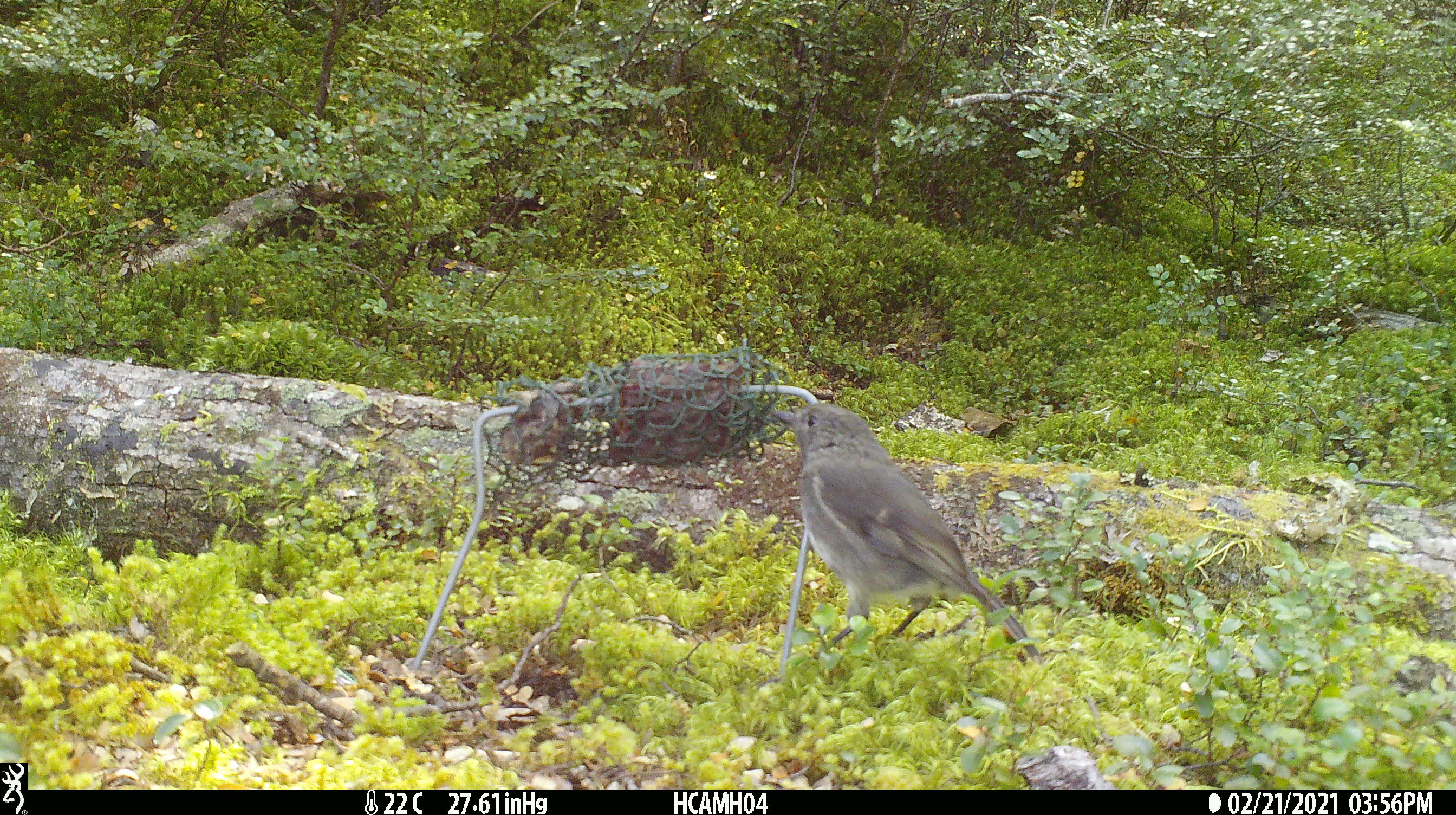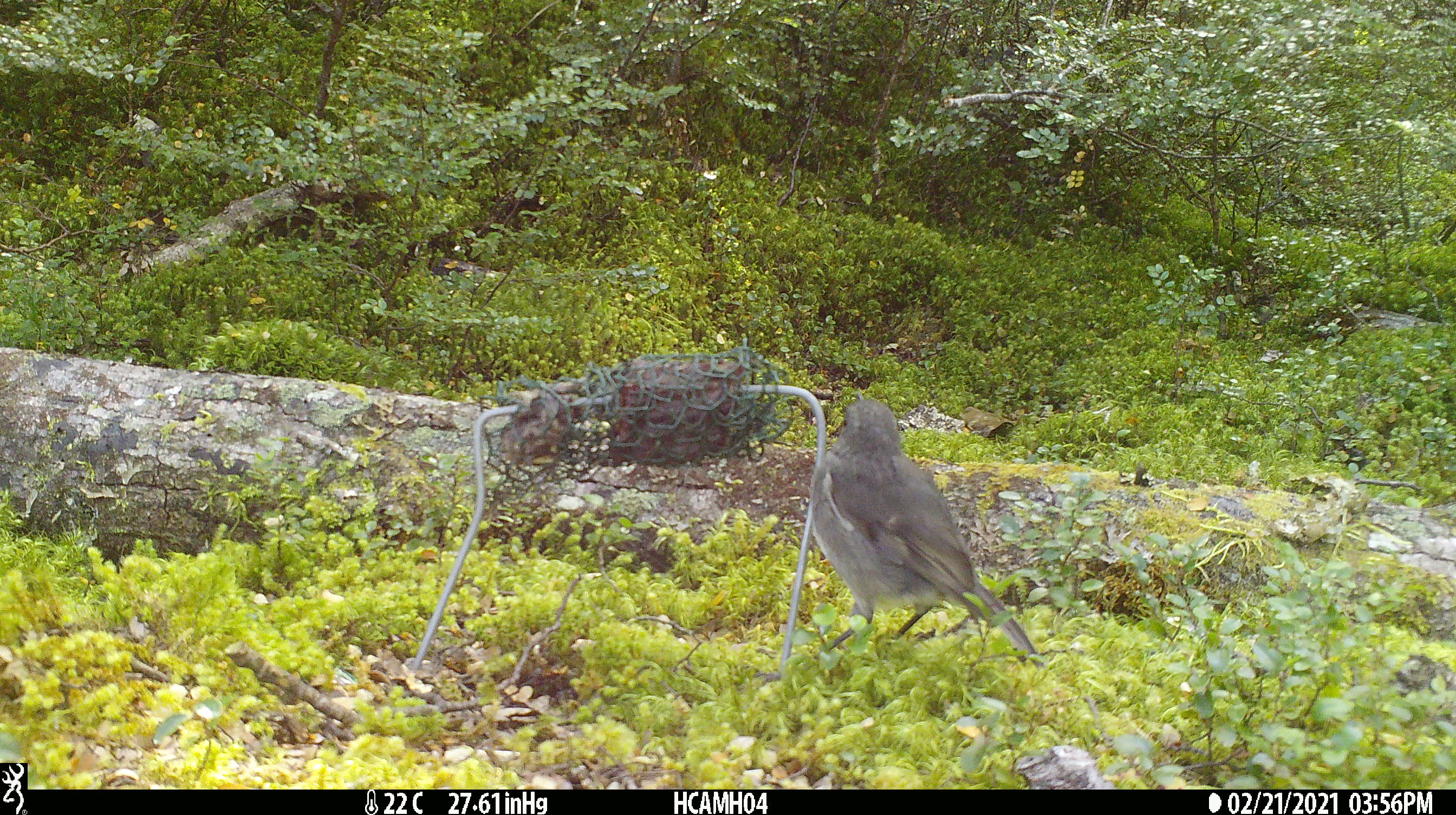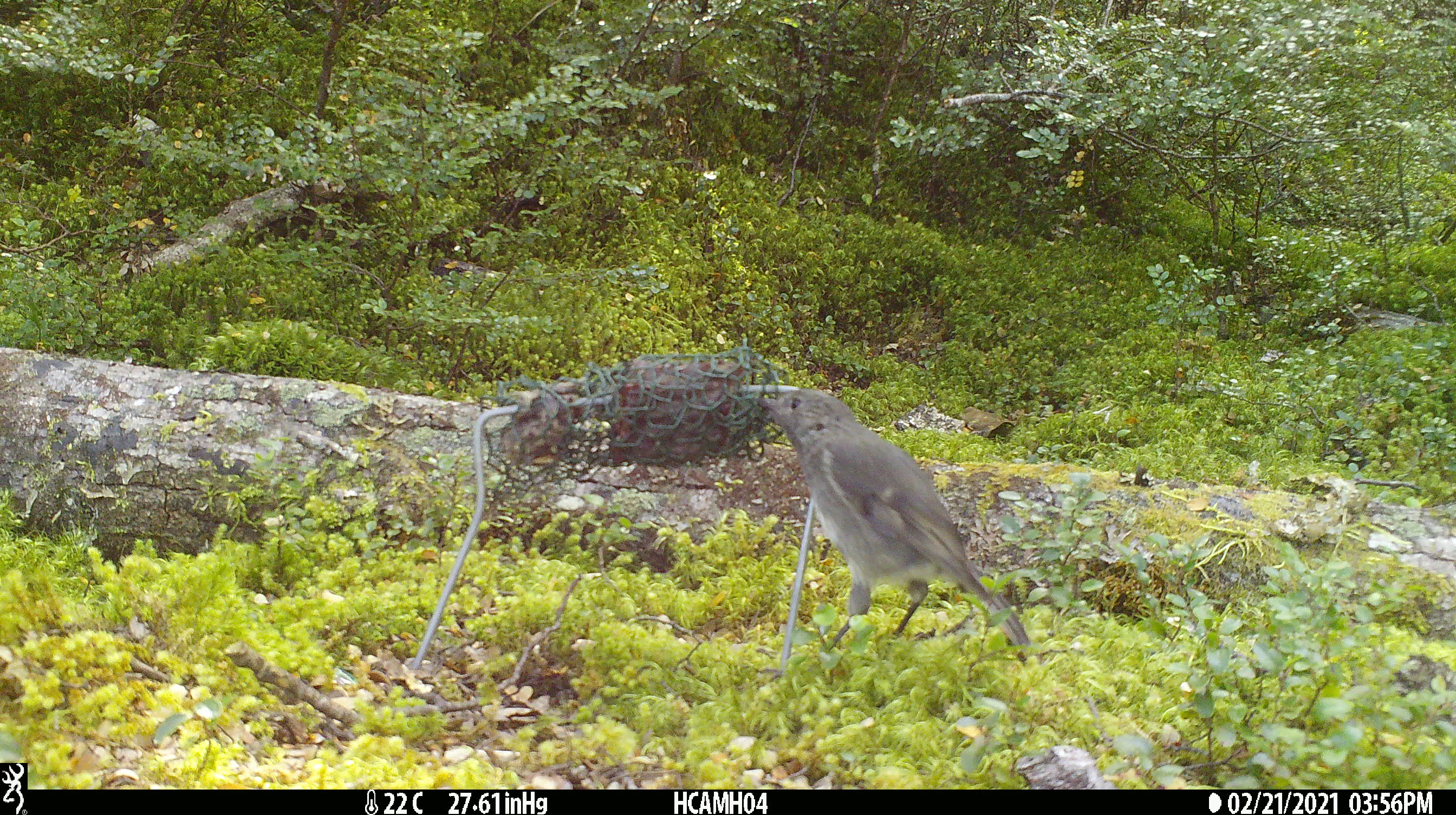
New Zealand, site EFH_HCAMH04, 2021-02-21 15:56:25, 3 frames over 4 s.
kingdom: Animalia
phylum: Chordata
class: Aves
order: Passeriformes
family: Petroicidae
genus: Petroica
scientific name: Petroica australis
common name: new zealand robin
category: robin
Robin (new zealand robin) (Petroica australis).